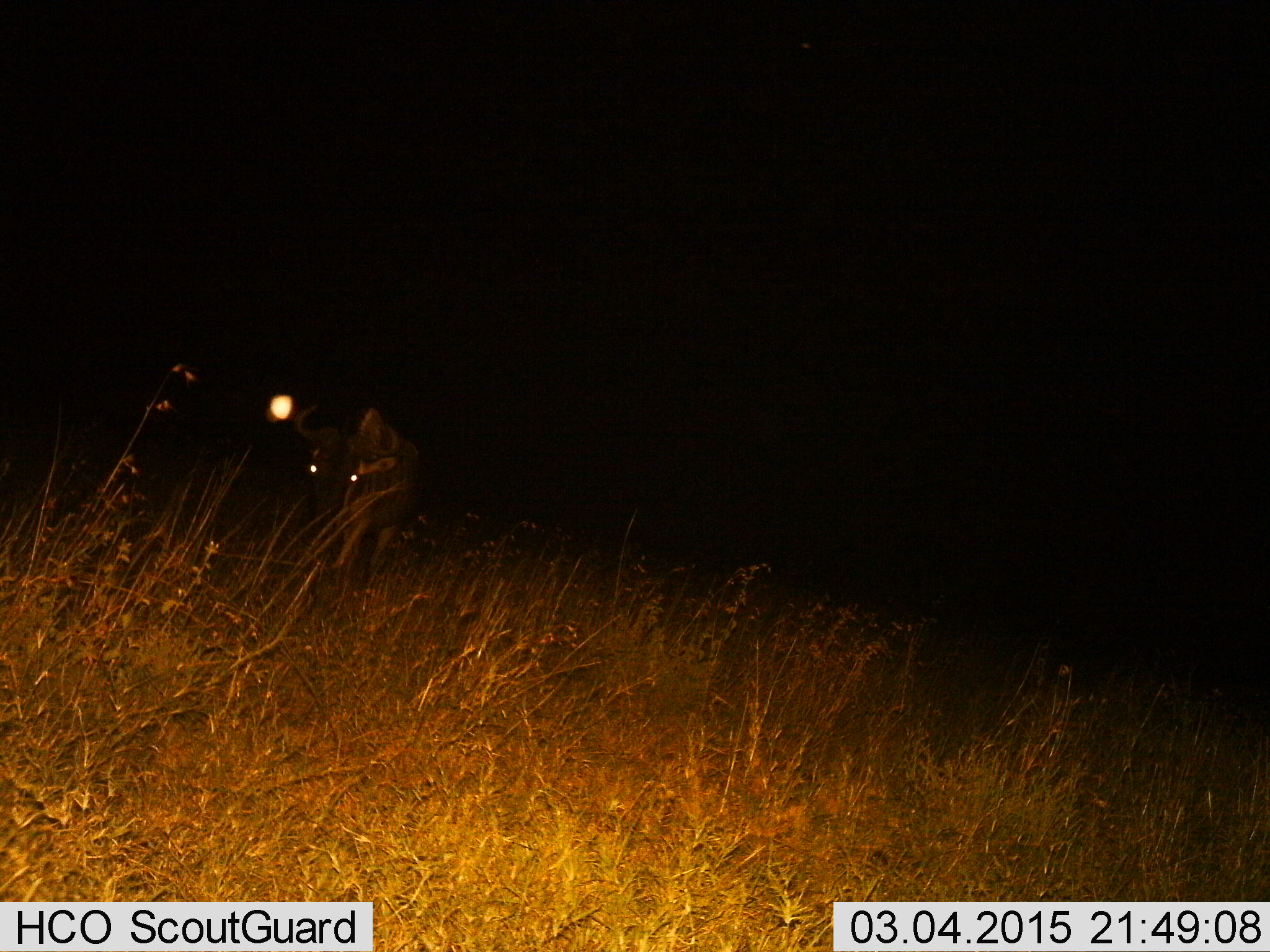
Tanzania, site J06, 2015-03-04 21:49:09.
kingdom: Animalia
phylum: Chordata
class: Mammalia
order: Artiodactyla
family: Bovidae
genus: Connochaetes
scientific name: Connochaetes taurinus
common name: blue wildebeest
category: wildebeest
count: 1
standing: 50%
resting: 0%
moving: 50%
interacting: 0%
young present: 0%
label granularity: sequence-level